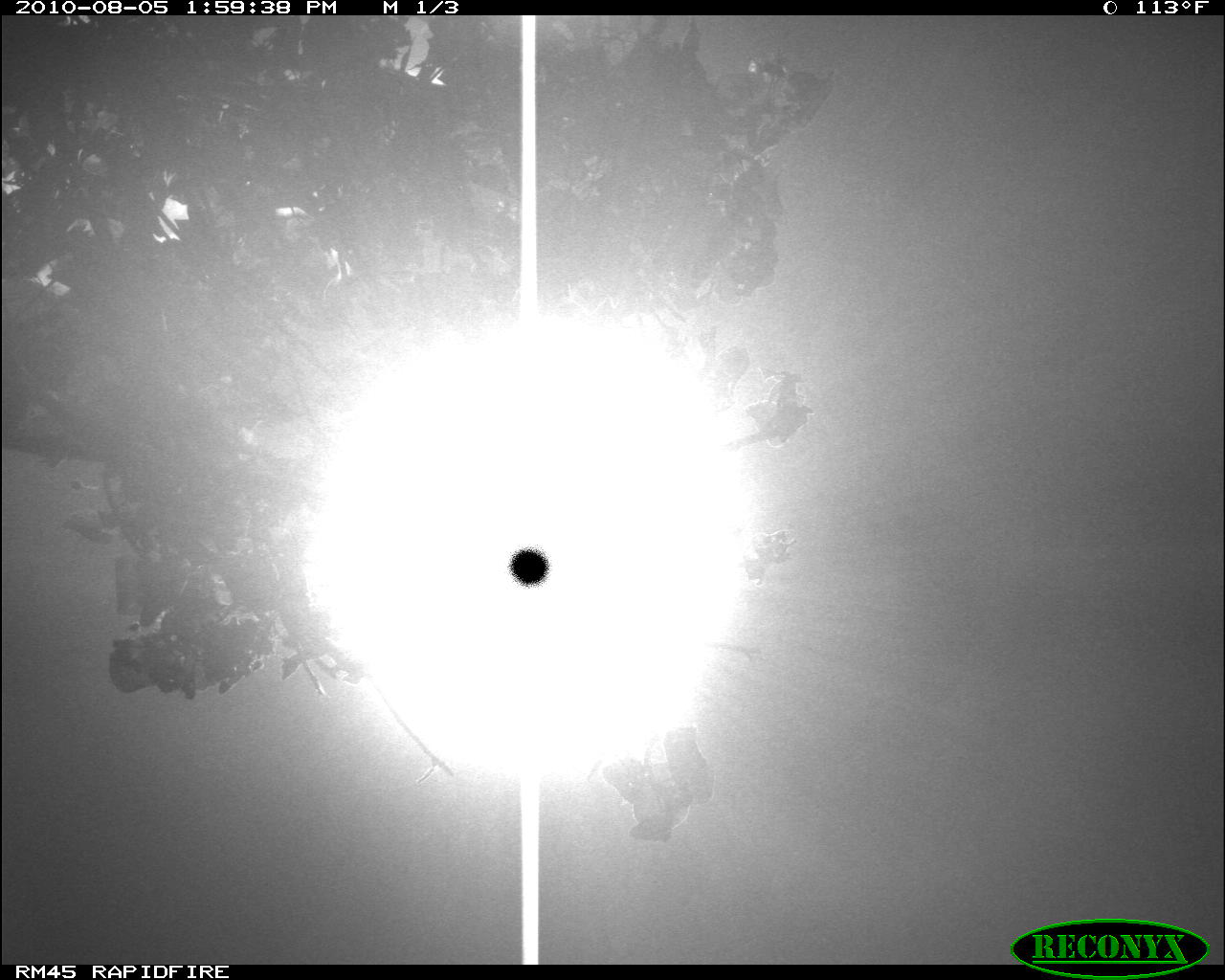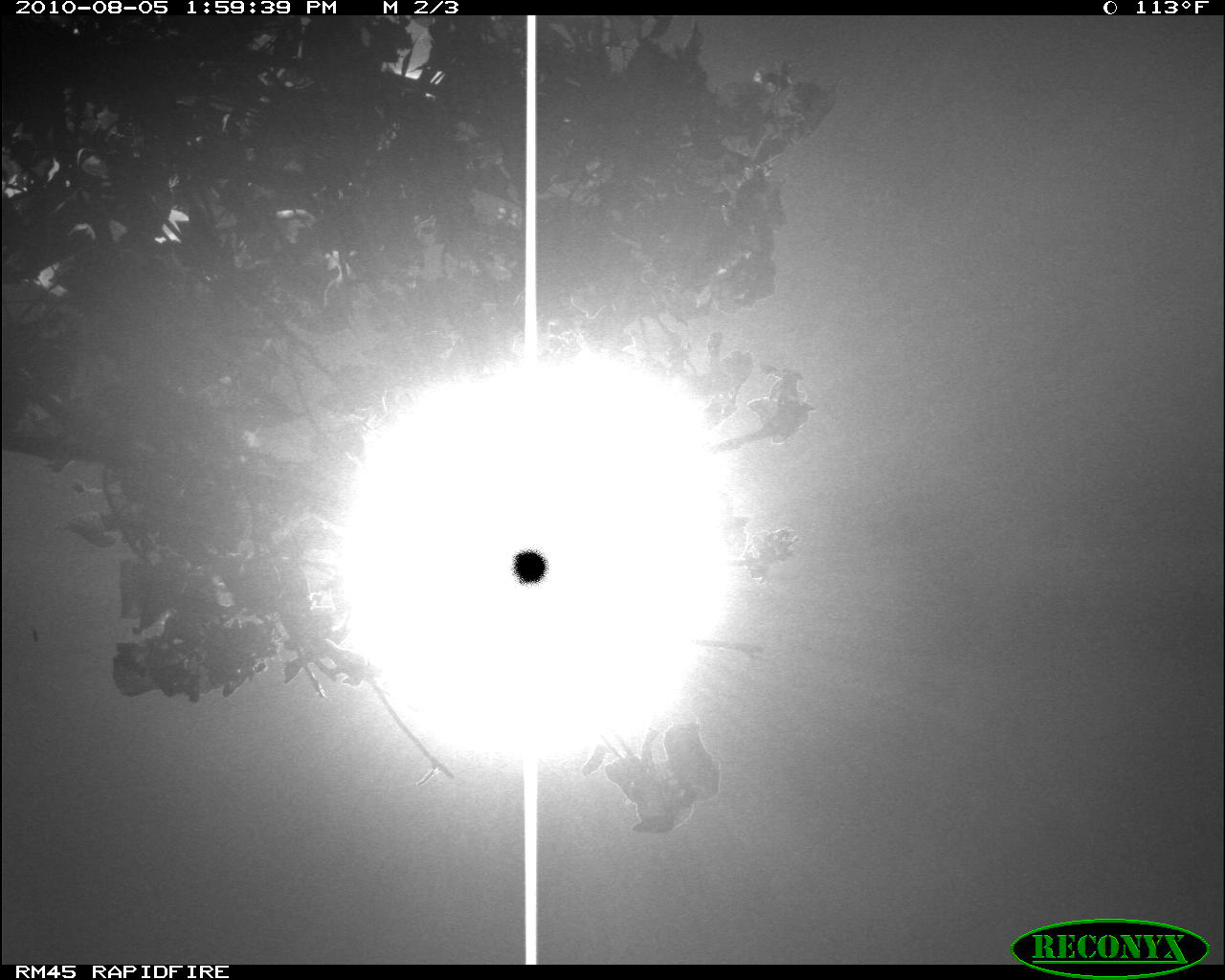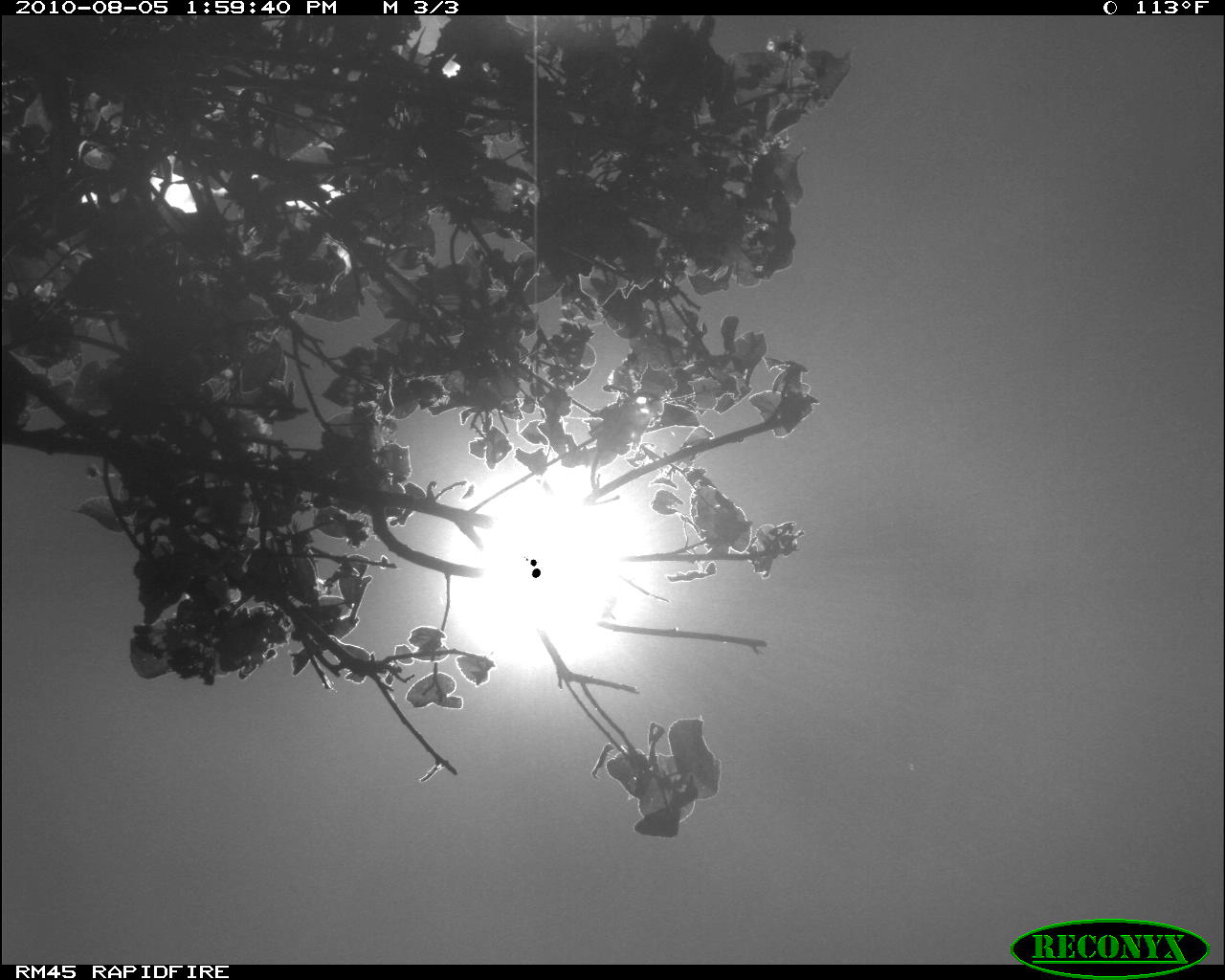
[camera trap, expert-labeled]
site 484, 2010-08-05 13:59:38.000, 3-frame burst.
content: unidentified animal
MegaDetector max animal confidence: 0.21